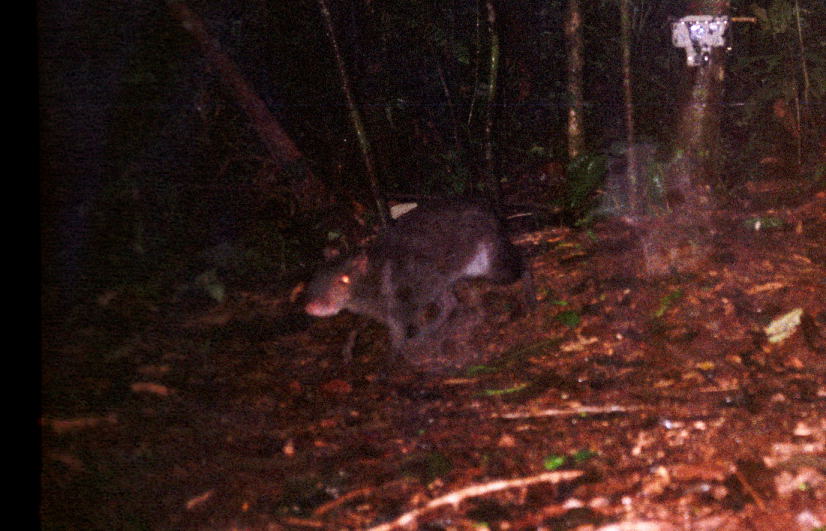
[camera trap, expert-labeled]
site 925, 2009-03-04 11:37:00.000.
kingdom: Animalia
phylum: Chordata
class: Mammalia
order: Rodentia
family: Dasyproctidae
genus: Dasyprocta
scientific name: Dasyprocta fuliginosa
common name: black agouti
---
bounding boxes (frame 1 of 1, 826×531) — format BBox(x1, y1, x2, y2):
dasyprocta fuliginosa: BBox(301, 195, 541, 373)